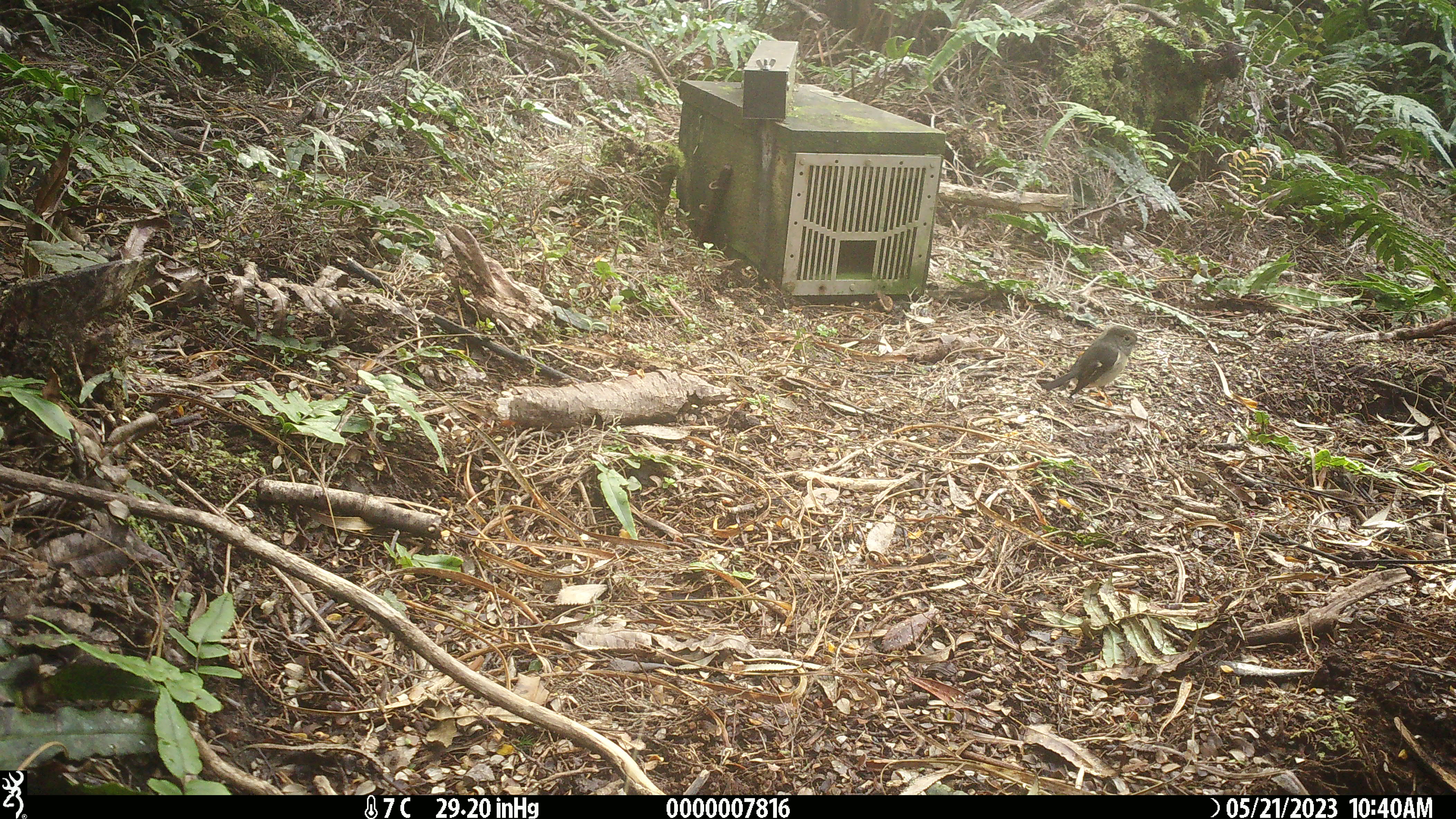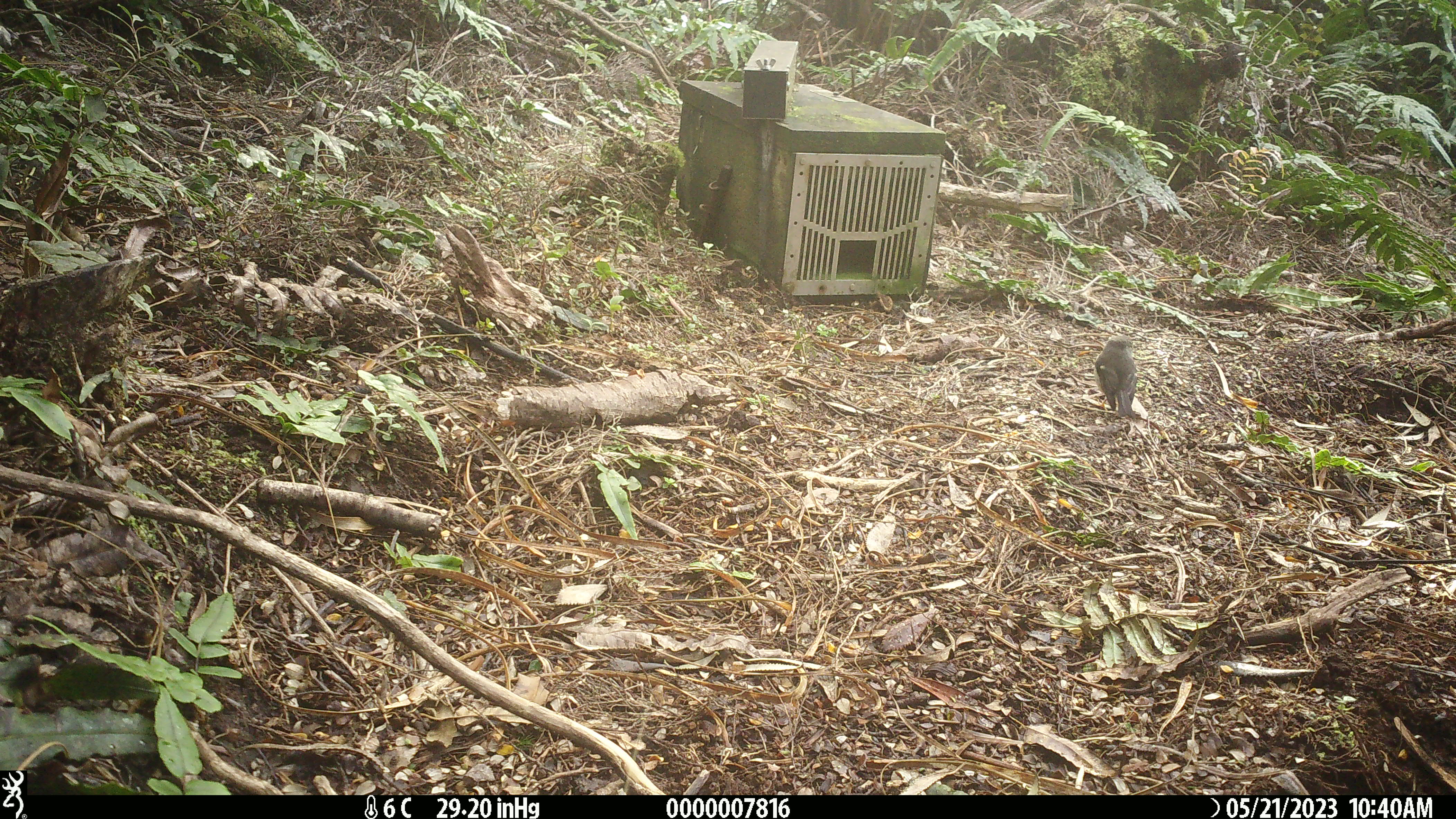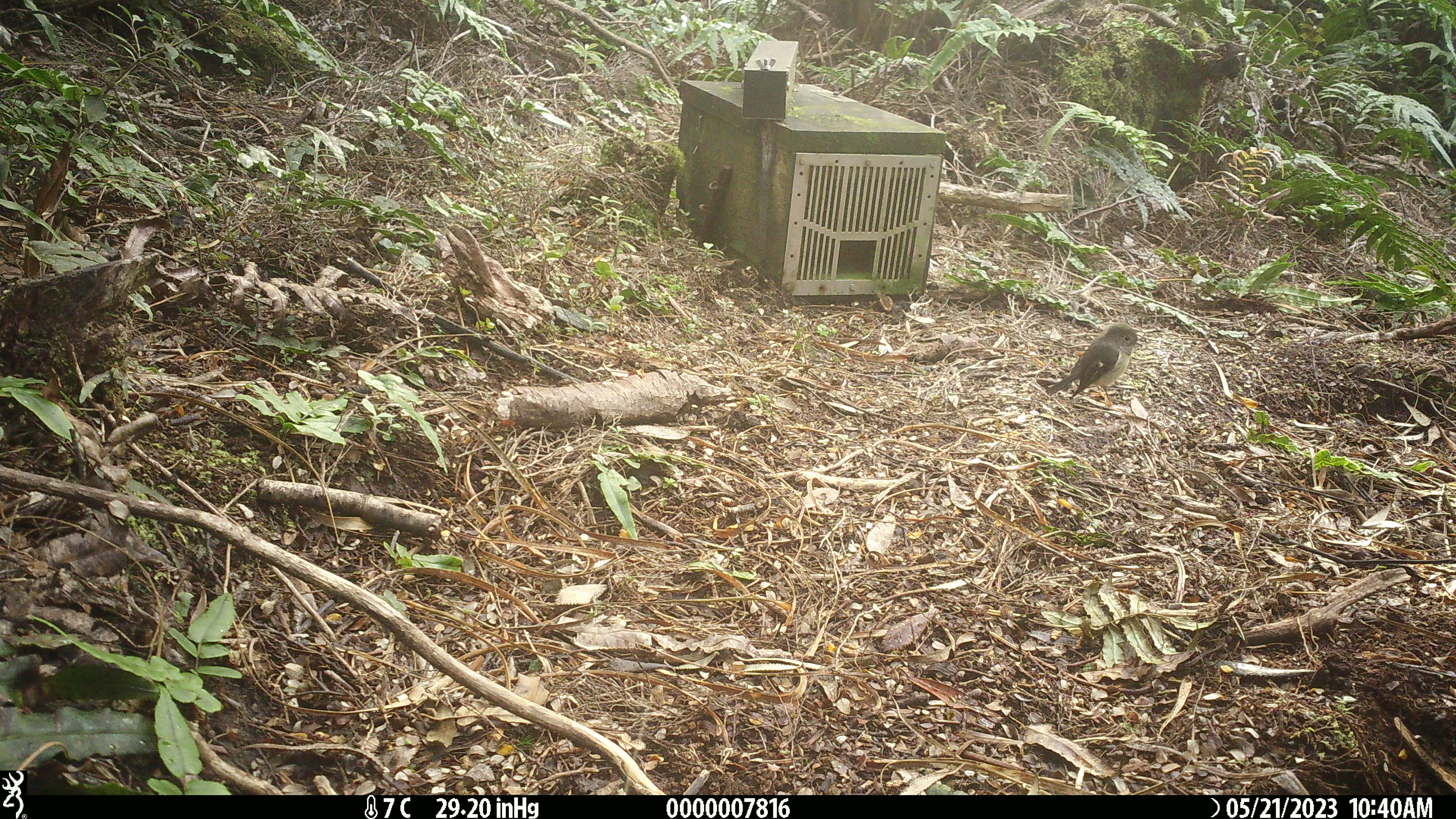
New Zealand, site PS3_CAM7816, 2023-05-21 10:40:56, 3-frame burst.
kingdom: Animalia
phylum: Chordata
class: Aves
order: Passeriformes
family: Petroicidae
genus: Petroica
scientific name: Petroica macrocephala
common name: tomtit